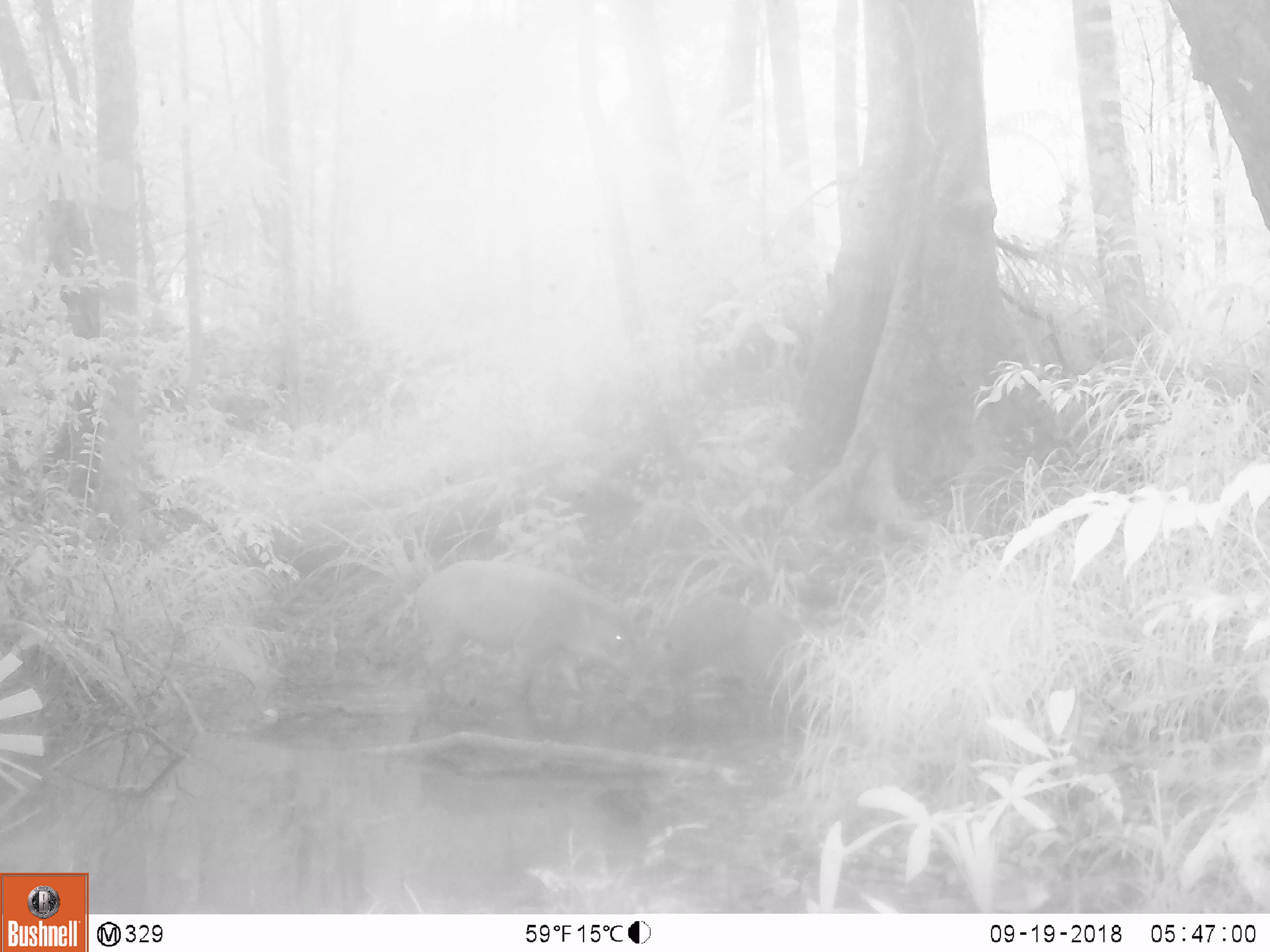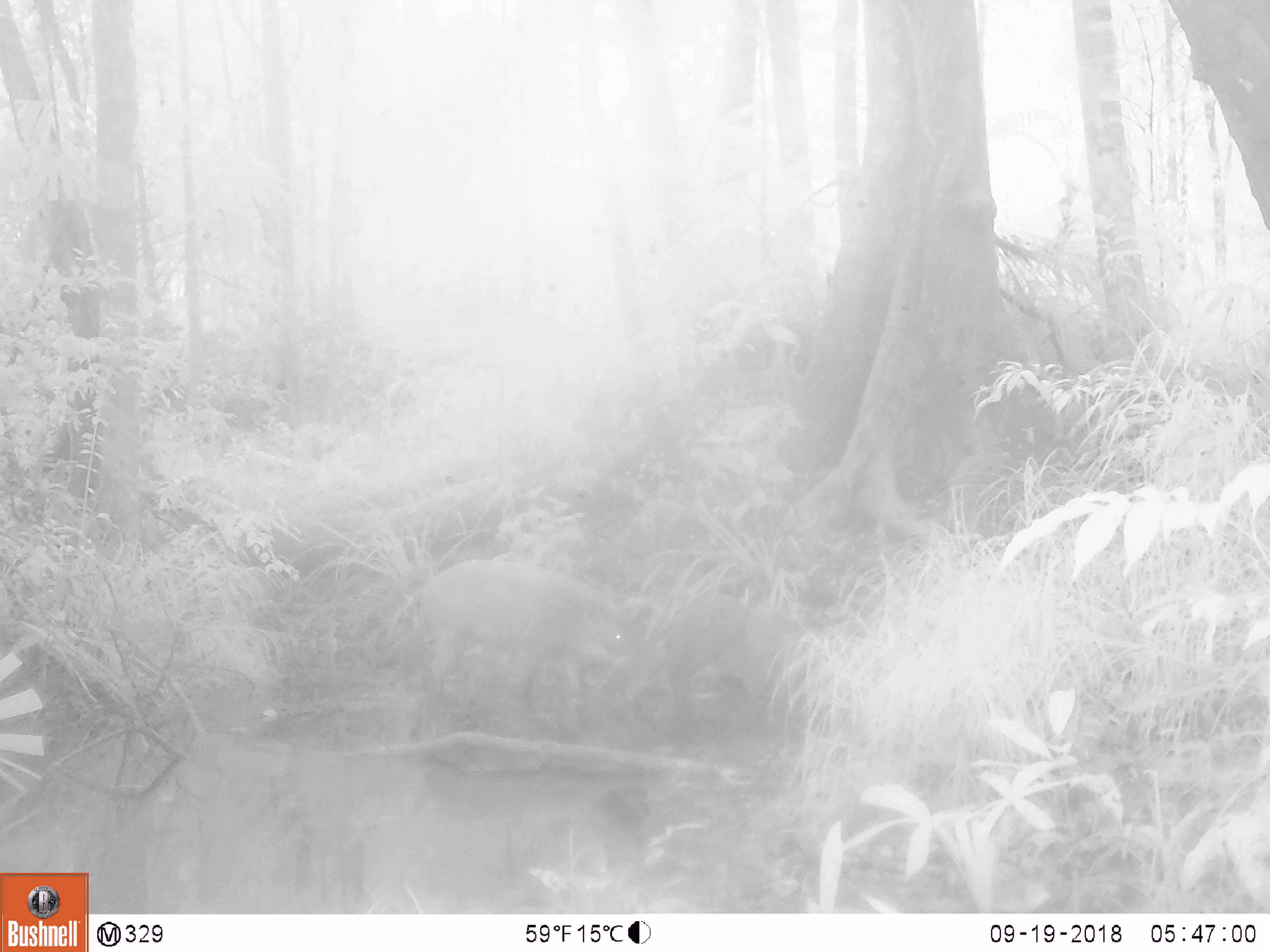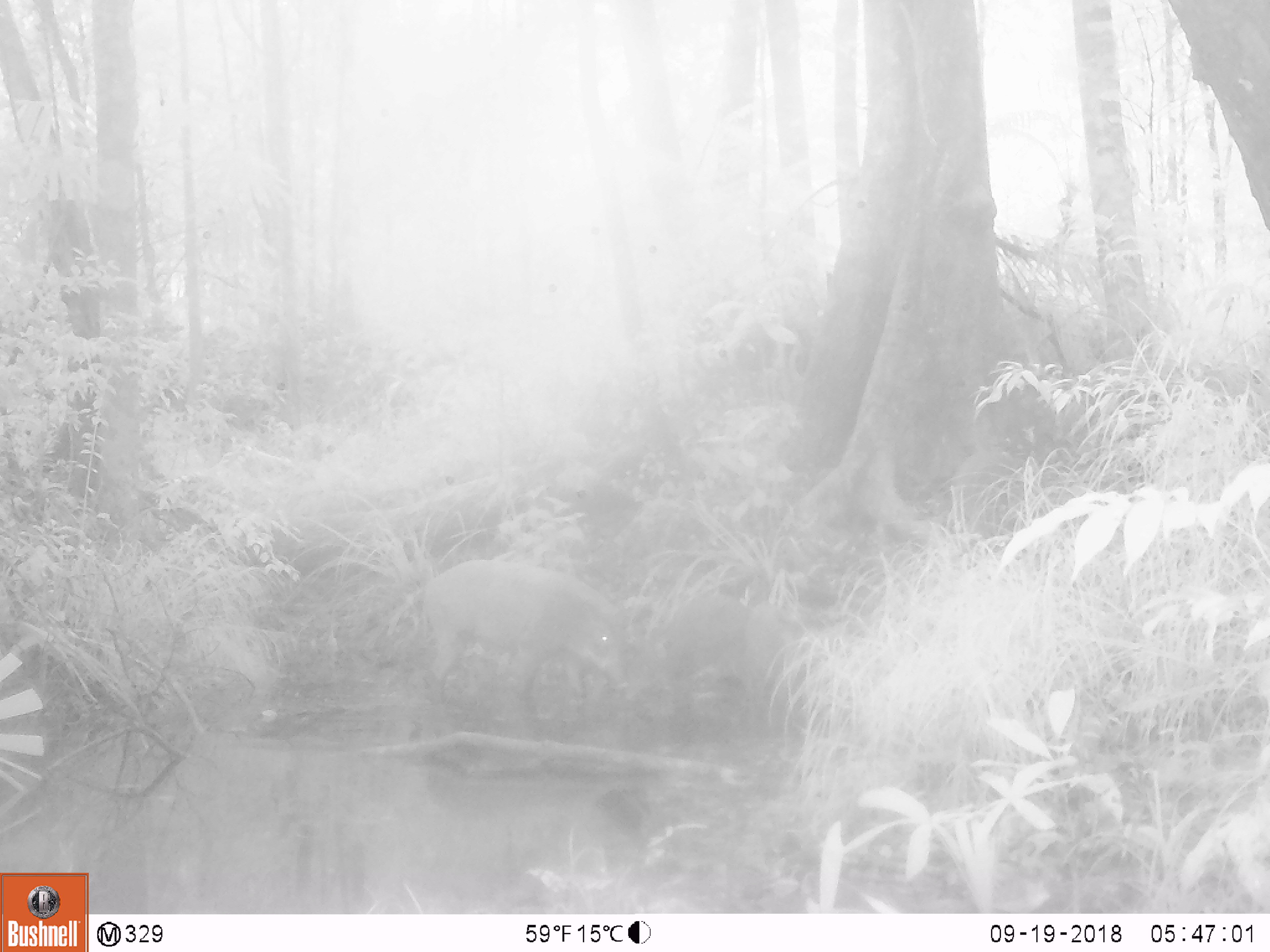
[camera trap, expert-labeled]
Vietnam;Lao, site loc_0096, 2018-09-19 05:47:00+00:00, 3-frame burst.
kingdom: Animalia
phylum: Chordata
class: Mammalia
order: Artiodactyla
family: Suidae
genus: Sus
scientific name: Sus scrofa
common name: eurasian wild pig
Eurasian wild pig (Sus scrofa). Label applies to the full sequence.